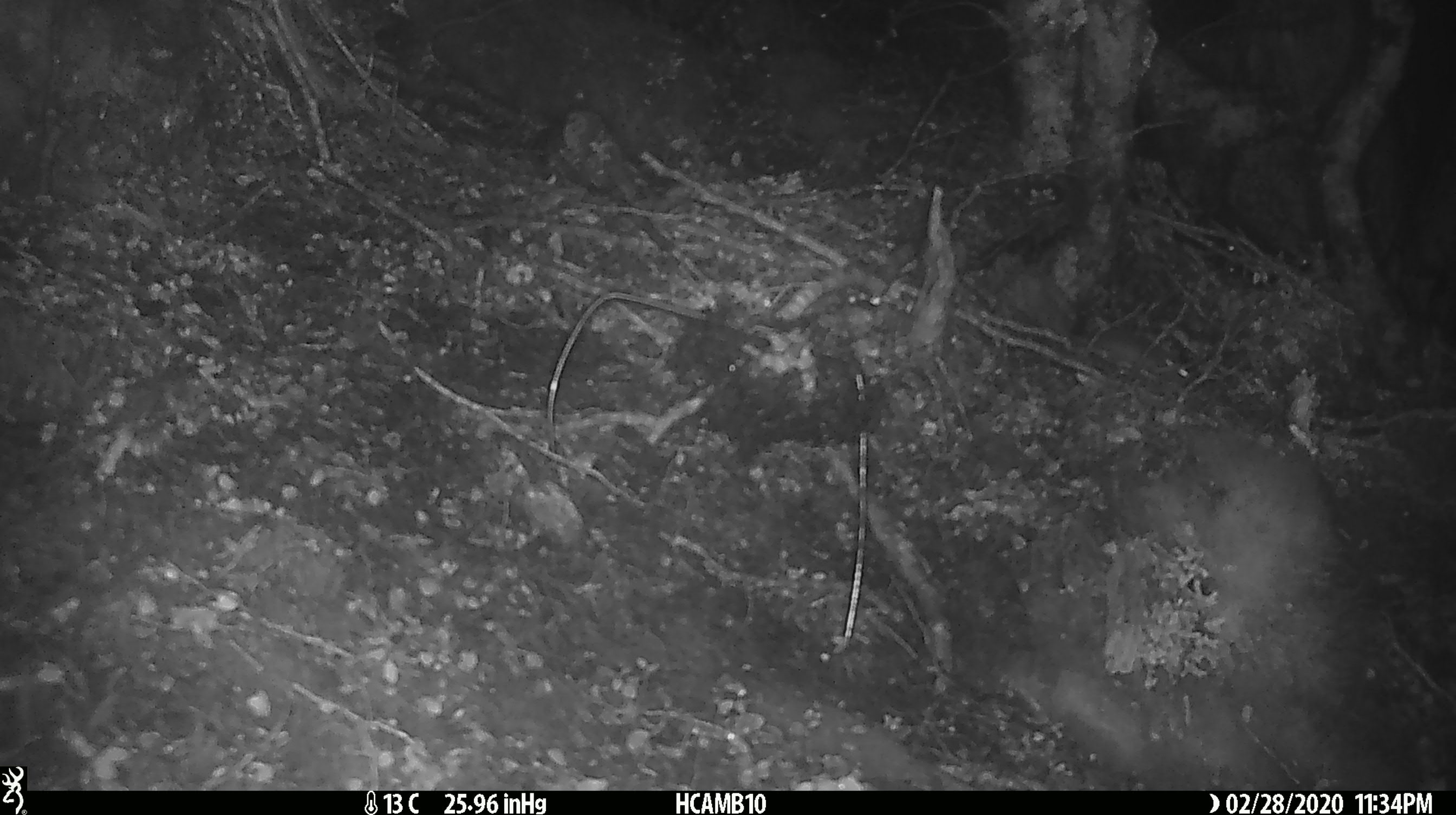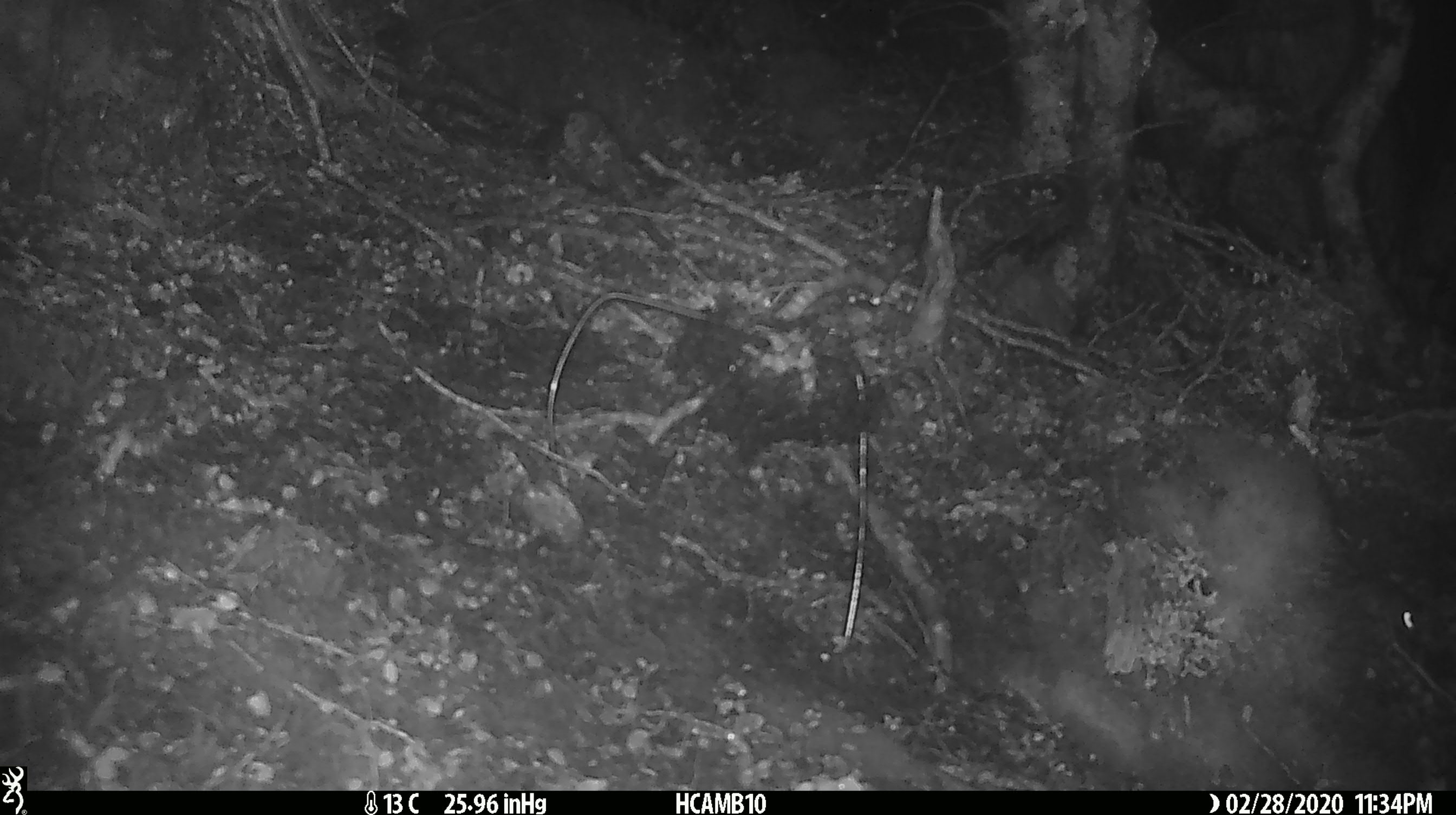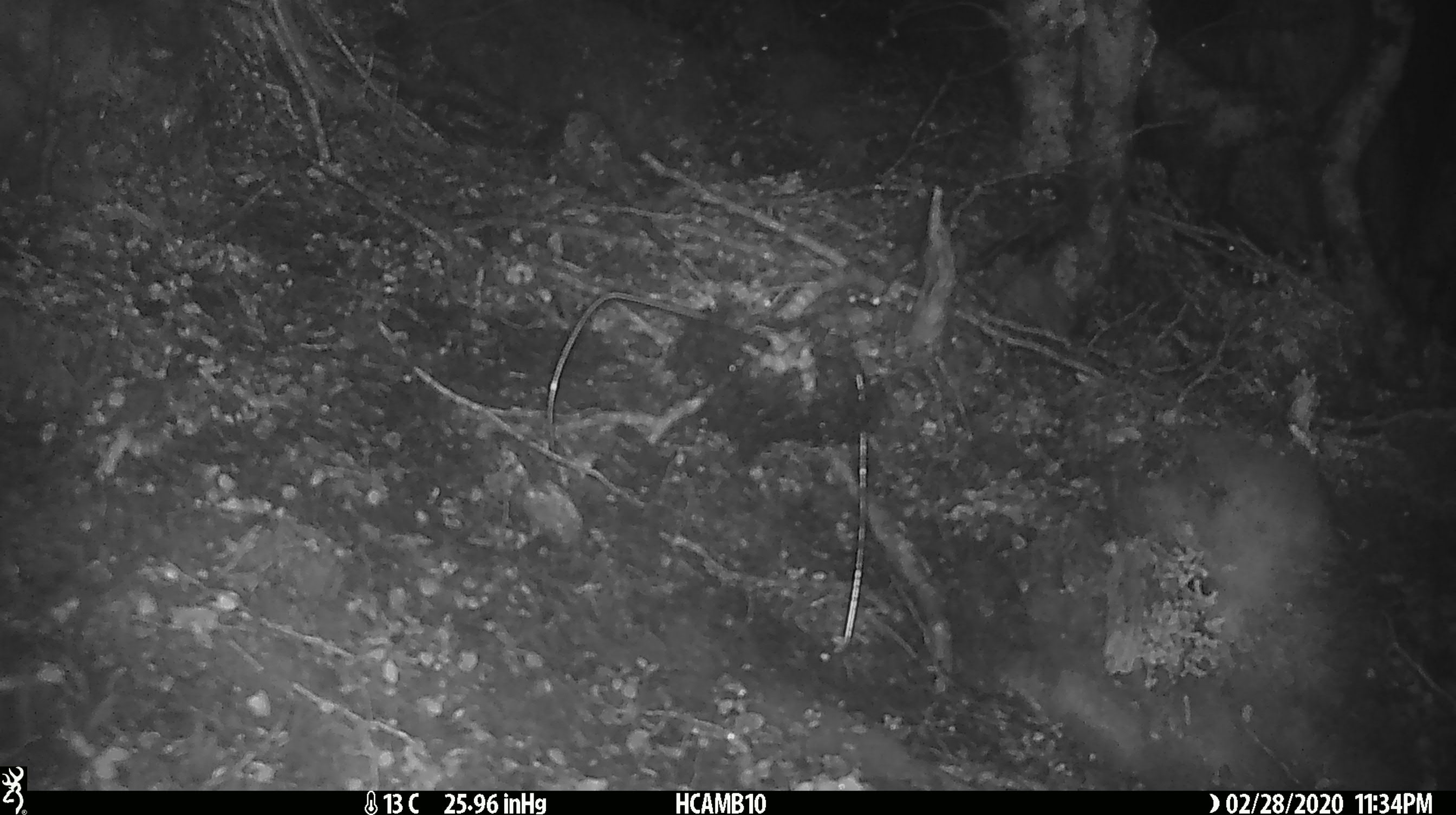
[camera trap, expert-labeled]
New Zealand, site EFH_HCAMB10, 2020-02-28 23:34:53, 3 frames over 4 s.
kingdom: Animalia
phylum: Chordata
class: Mammalia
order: Rodentia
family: Muridae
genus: Mus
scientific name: Mus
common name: mouse